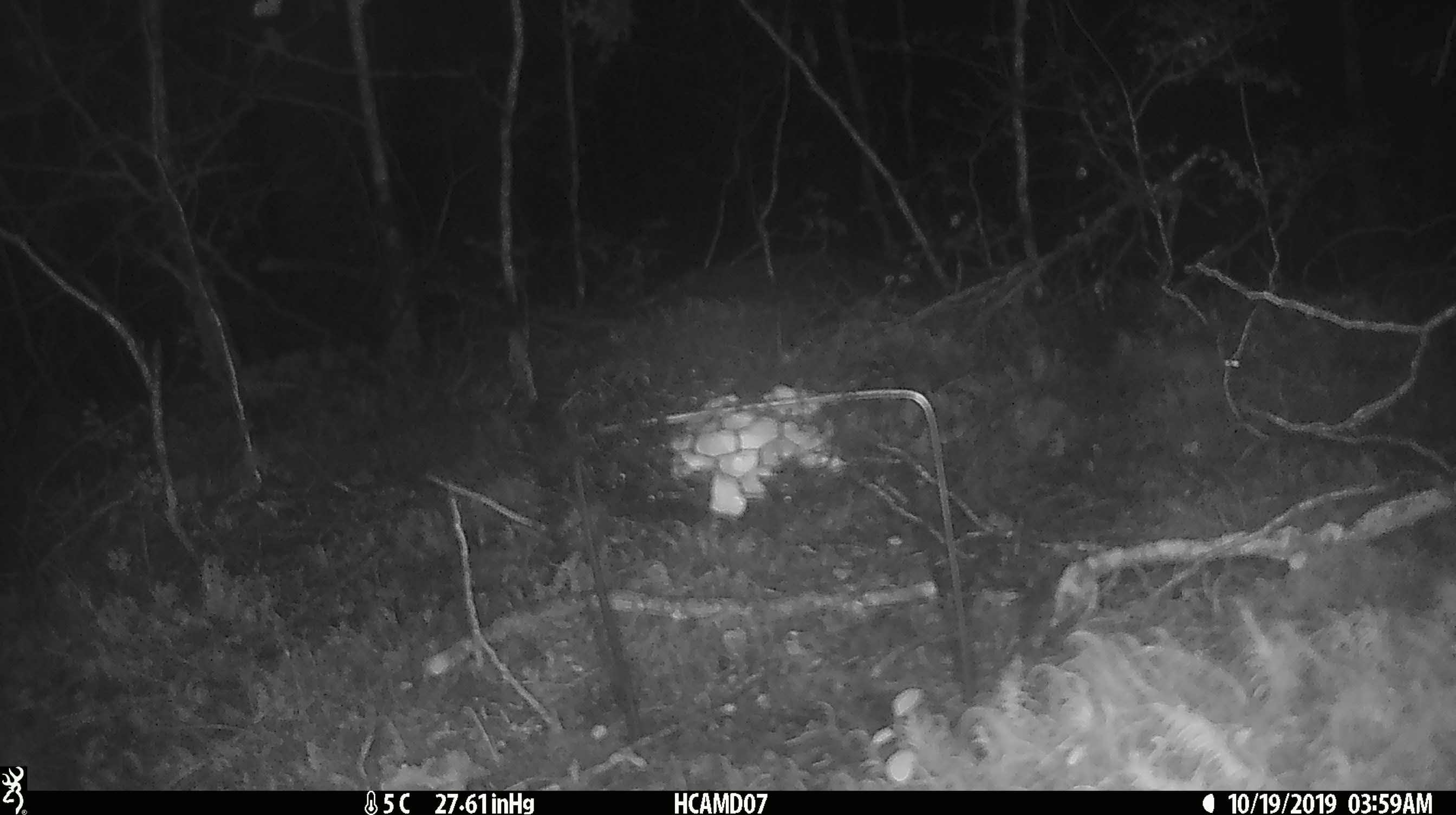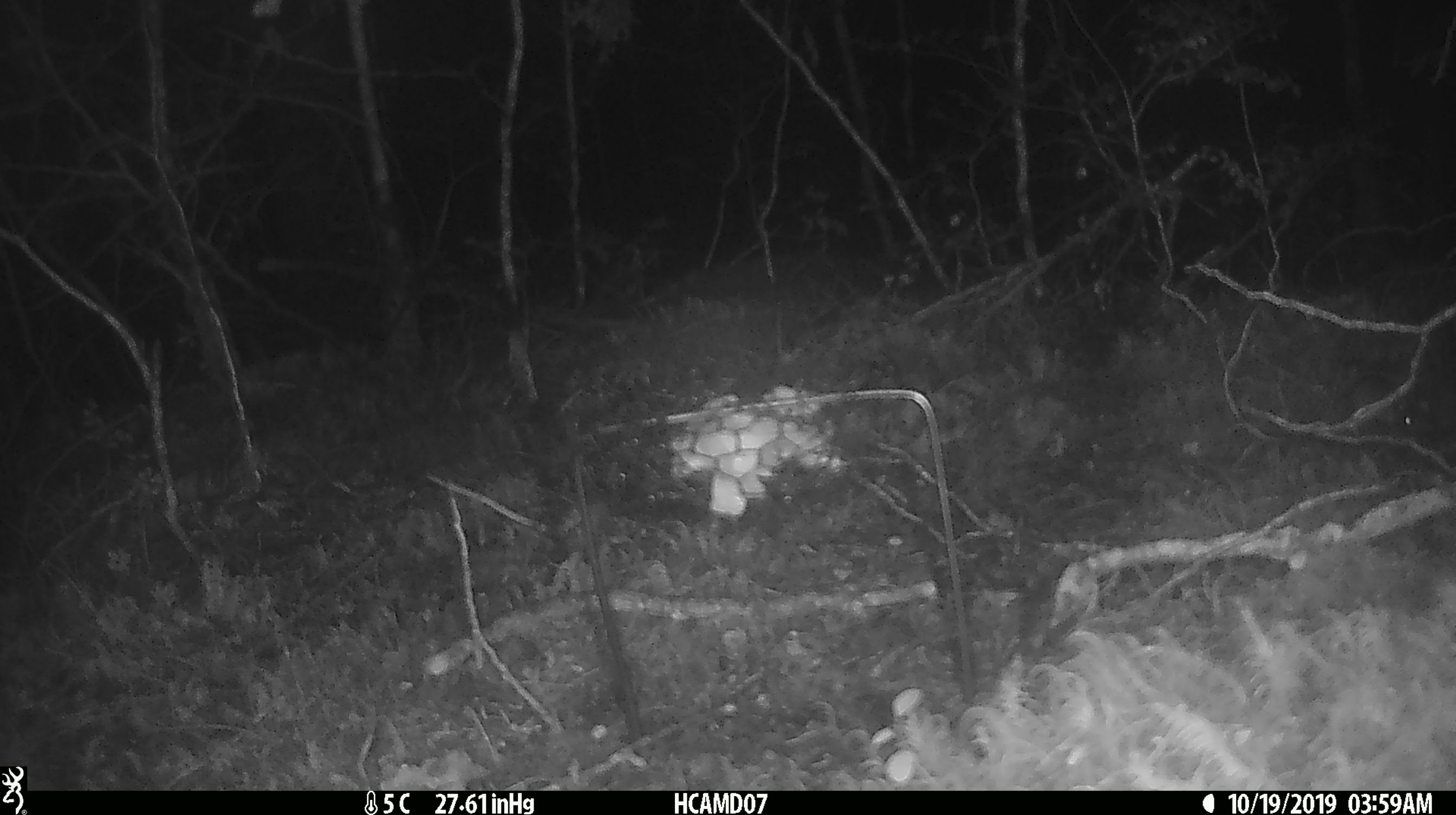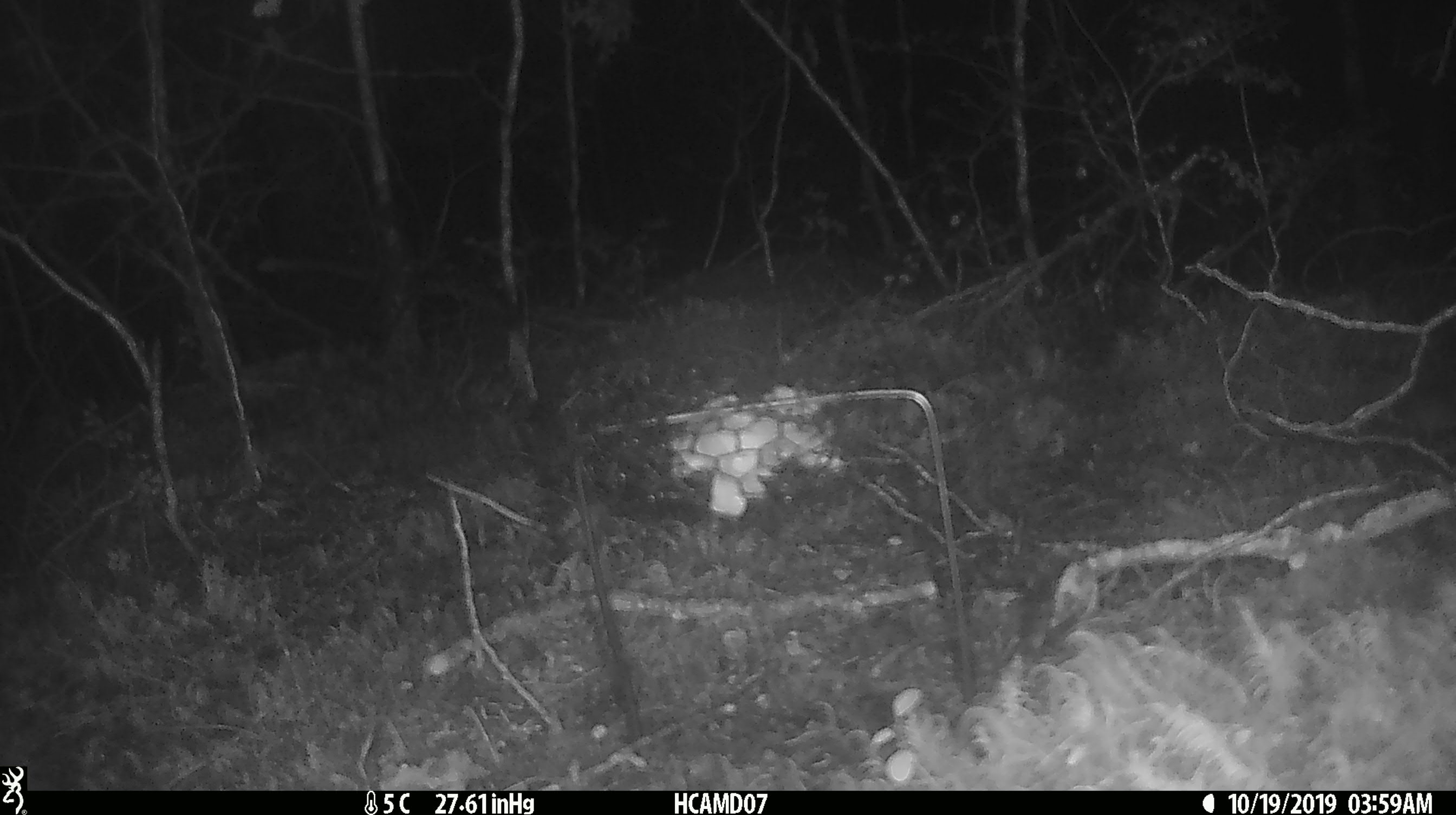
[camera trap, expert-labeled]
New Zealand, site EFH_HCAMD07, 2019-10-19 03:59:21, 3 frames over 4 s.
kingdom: Animalia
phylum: Chordata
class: Mammalia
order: Rodentia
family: Muridae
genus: Mus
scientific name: Mus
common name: mouse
Mouse (Mus).